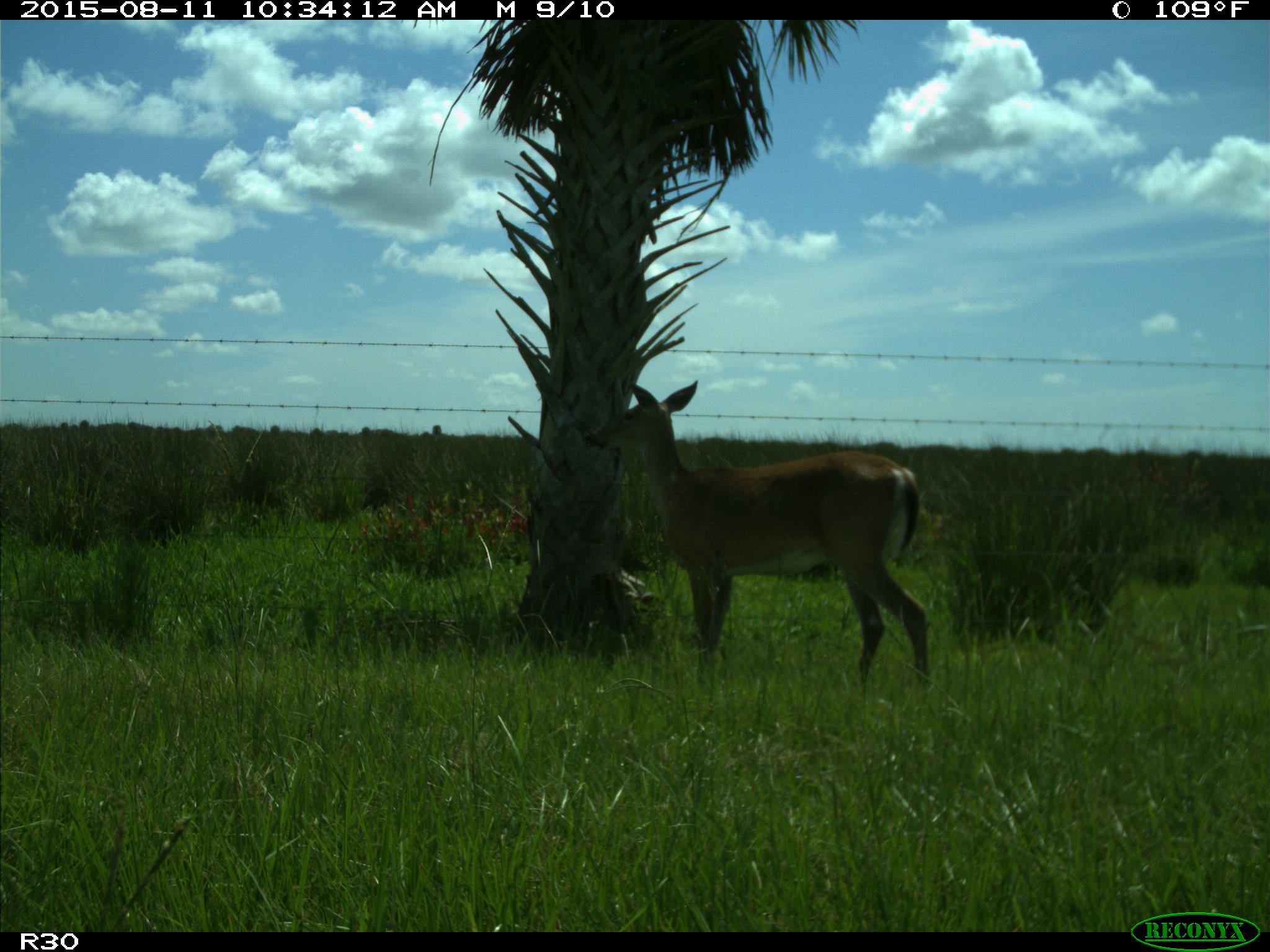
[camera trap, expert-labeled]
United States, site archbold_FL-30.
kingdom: Animalia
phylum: Chordata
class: Mammalia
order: Artiodactyla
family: Cervidae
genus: Odocoileus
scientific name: Odocoileus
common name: deer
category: unidentified deer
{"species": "unidentified deer (deer) (Odocoileus)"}